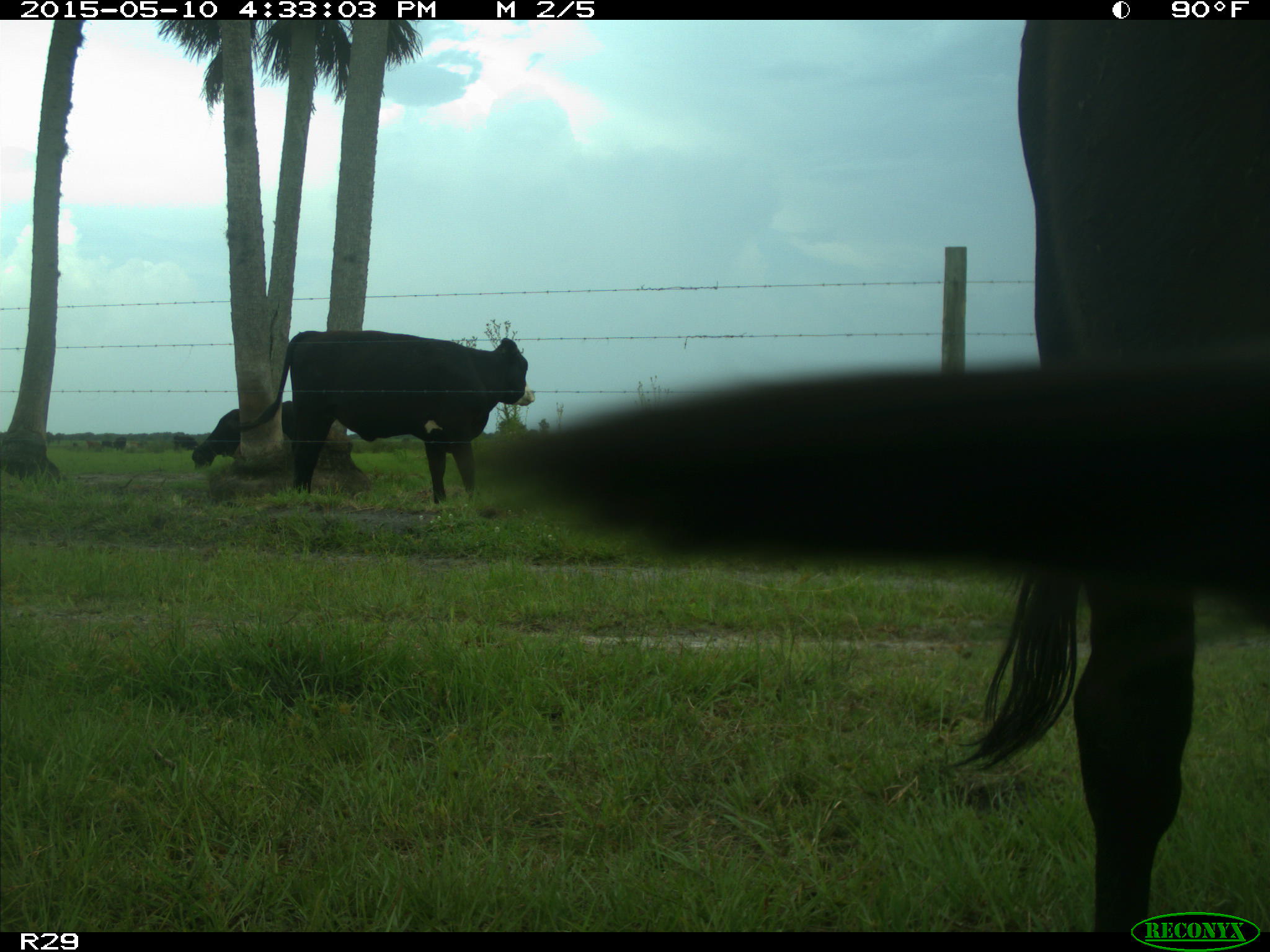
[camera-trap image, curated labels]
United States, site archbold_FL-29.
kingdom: Animalia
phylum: Chordata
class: Mammalia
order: Artiodactyla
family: Bovidae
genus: Bos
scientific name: Bos taurus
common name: domestic cow